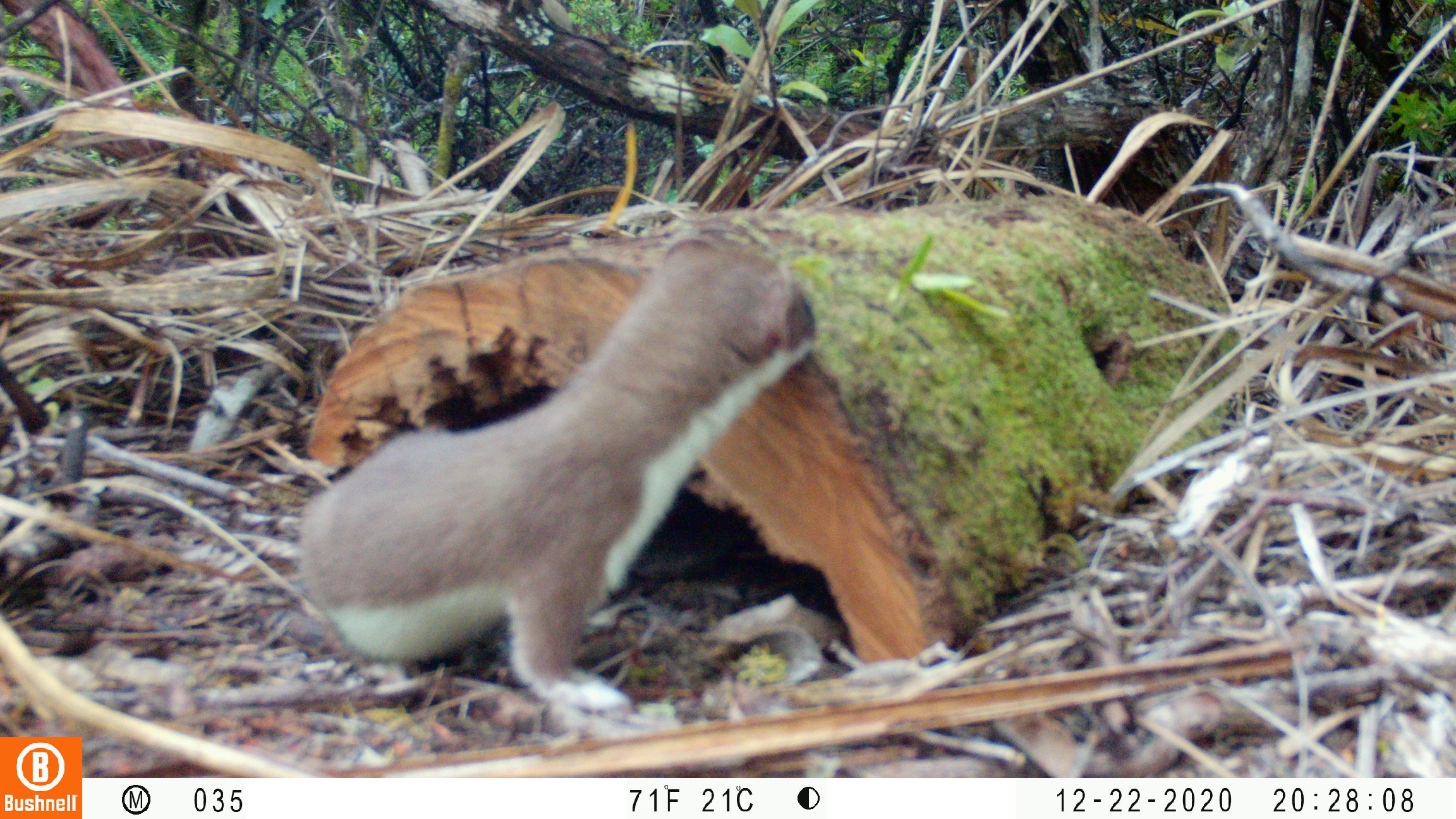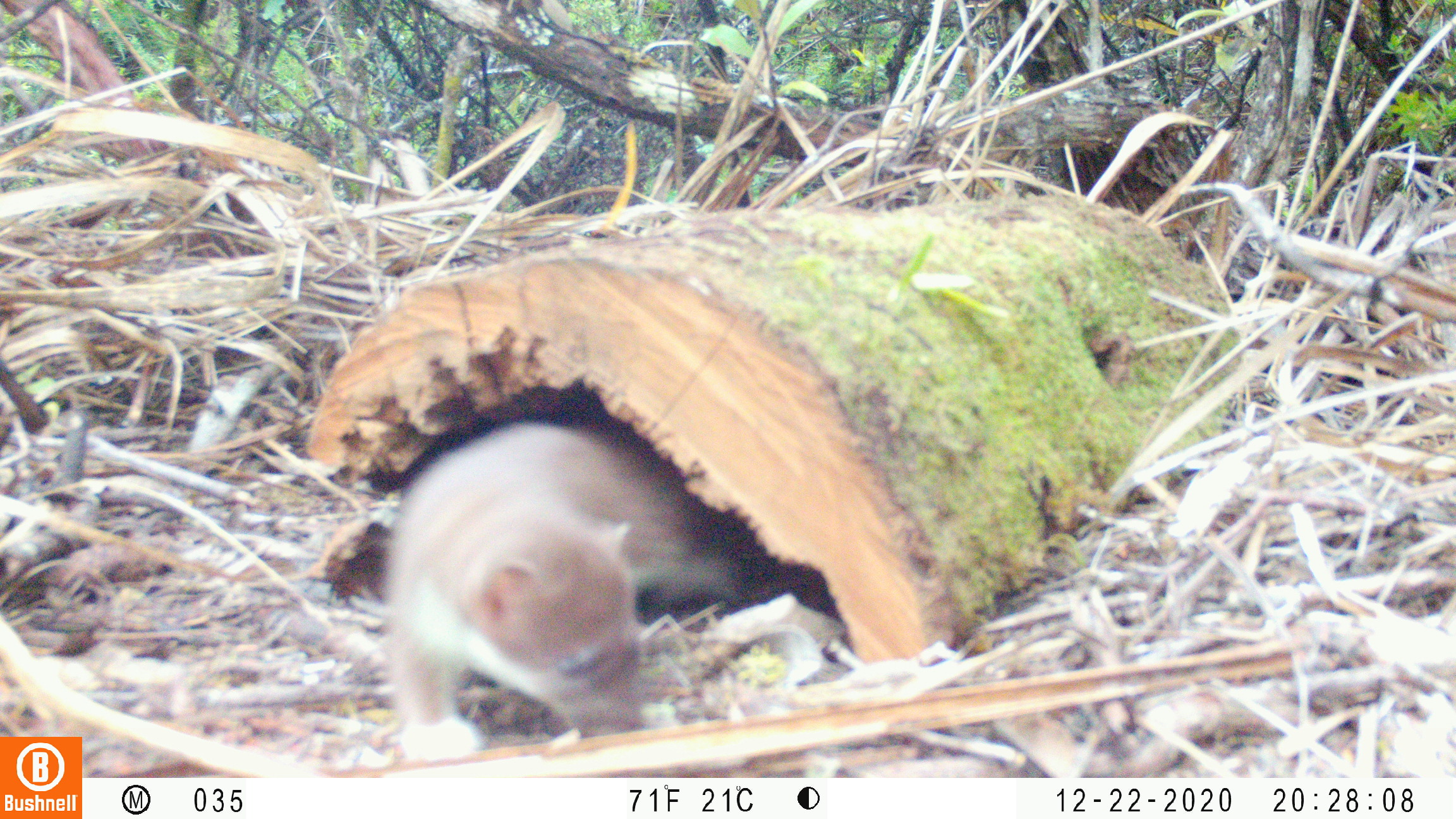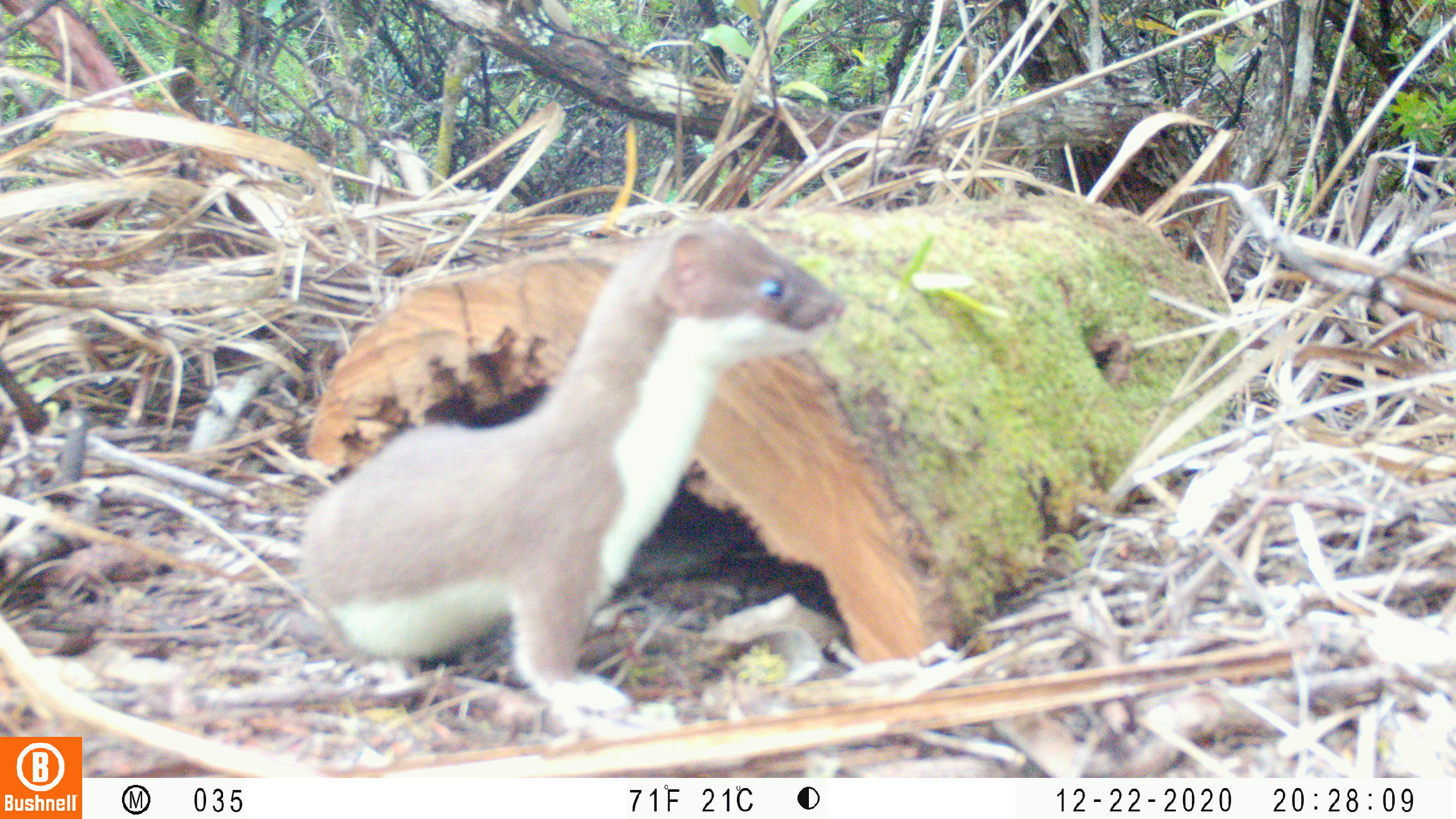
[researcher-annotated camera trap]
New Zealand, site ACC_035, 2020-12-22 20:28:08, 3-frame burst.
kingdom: Animalia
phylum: Chordata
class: Mammalia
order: Carnivora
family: Mustelidae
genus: Mustela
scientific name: Mustela erminea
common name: stoat